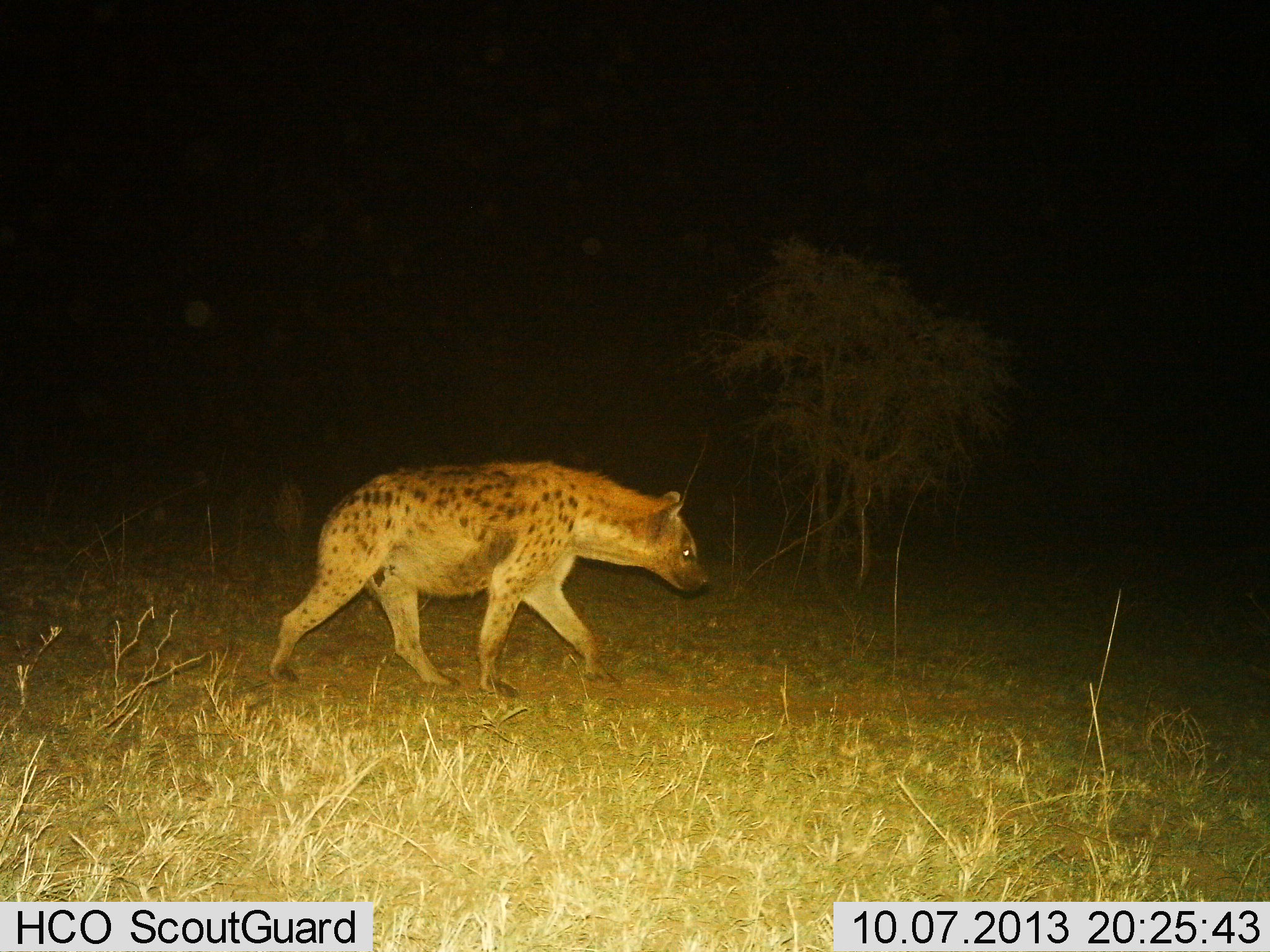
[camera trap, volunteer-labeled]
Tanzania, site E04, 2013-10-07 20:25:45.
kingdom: Animalia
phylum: Chordata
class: Mammalia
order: Carnivora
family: Hyaenidae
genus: Crocuta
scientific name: Crocuta crocuta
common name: spotted hyena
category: hyenaspotted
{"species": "hyenaspotted (spotted hyena) (Crocuta crocuta)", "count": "1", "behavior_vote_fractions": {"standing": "7%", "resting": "0%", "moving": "93%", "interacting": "0%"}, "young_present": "0%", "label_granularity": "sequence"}